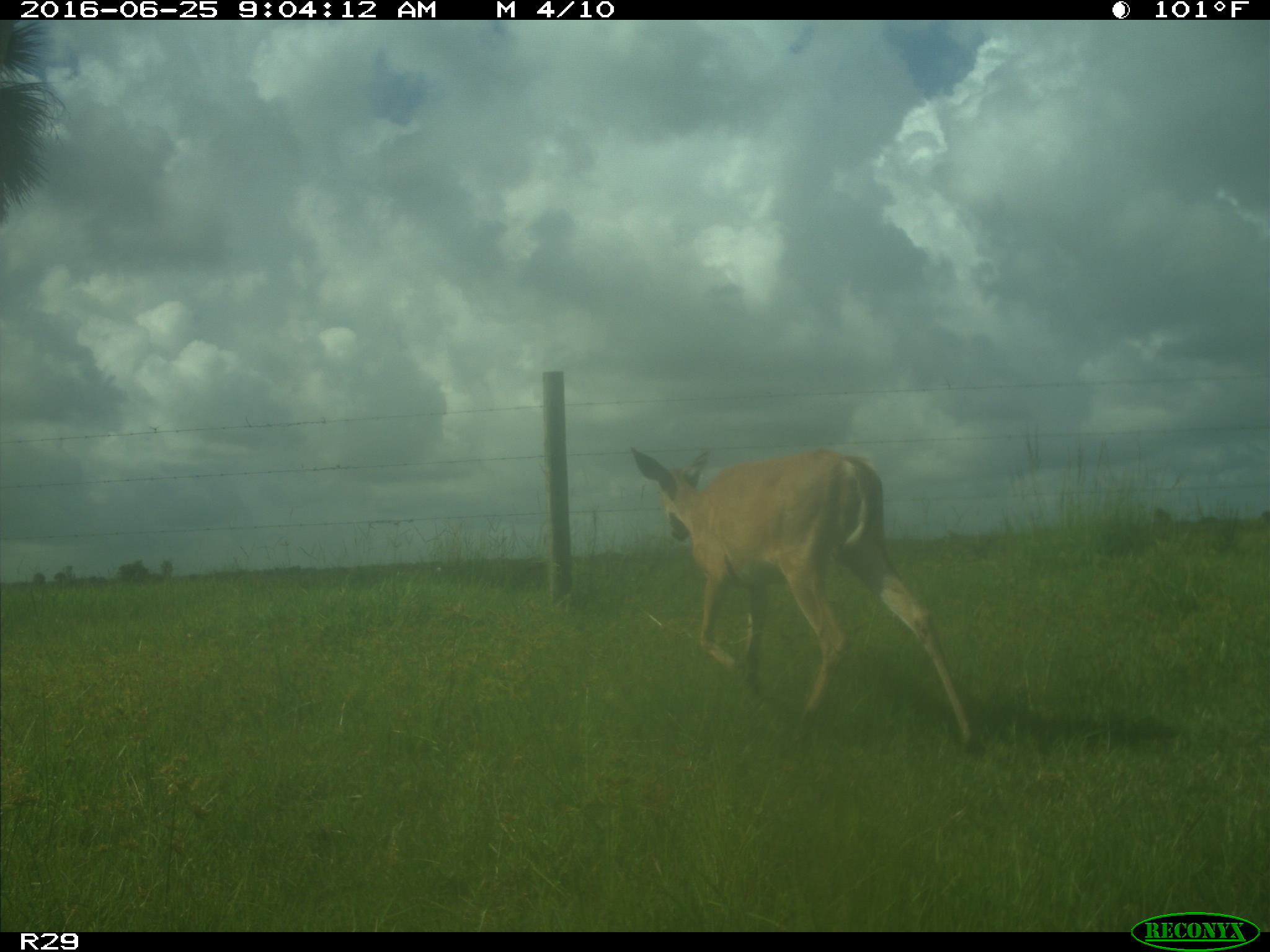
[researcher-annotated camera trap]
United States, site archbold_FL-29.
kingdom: Animalia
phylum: Chordata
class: Mammalia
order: Artiodactyla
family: Cervidae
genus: Odocoileus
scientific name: Odocoileus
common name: deer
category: unidentified deer